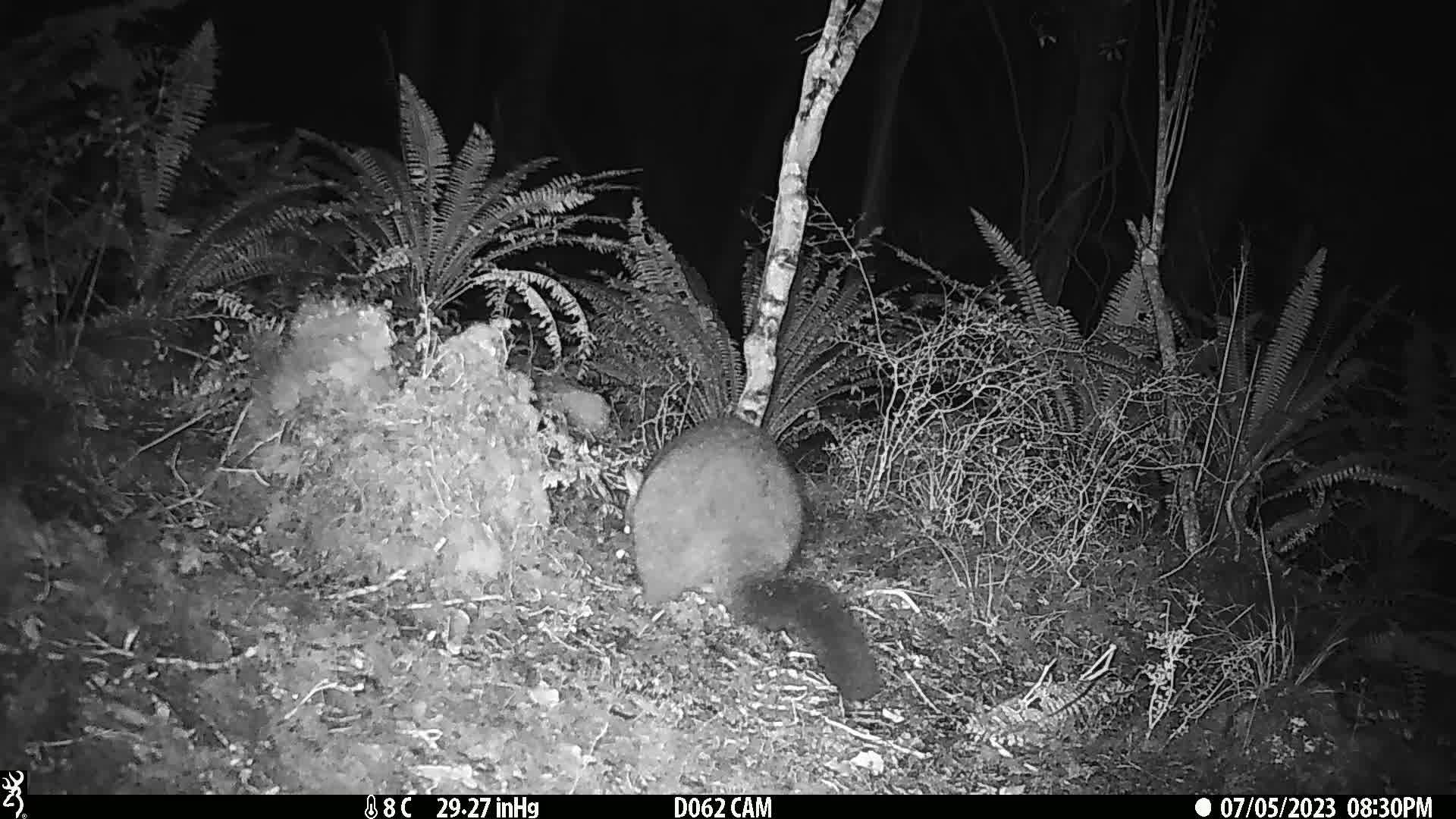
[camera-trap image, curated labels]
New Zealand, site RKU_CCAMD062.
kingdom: Animalia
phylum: Chordata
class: Mammalia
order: Diprotodontia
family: Phalangeridae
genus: Trichosurus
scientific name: Trichosurus vulpecula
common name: common brushtail possum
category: possum